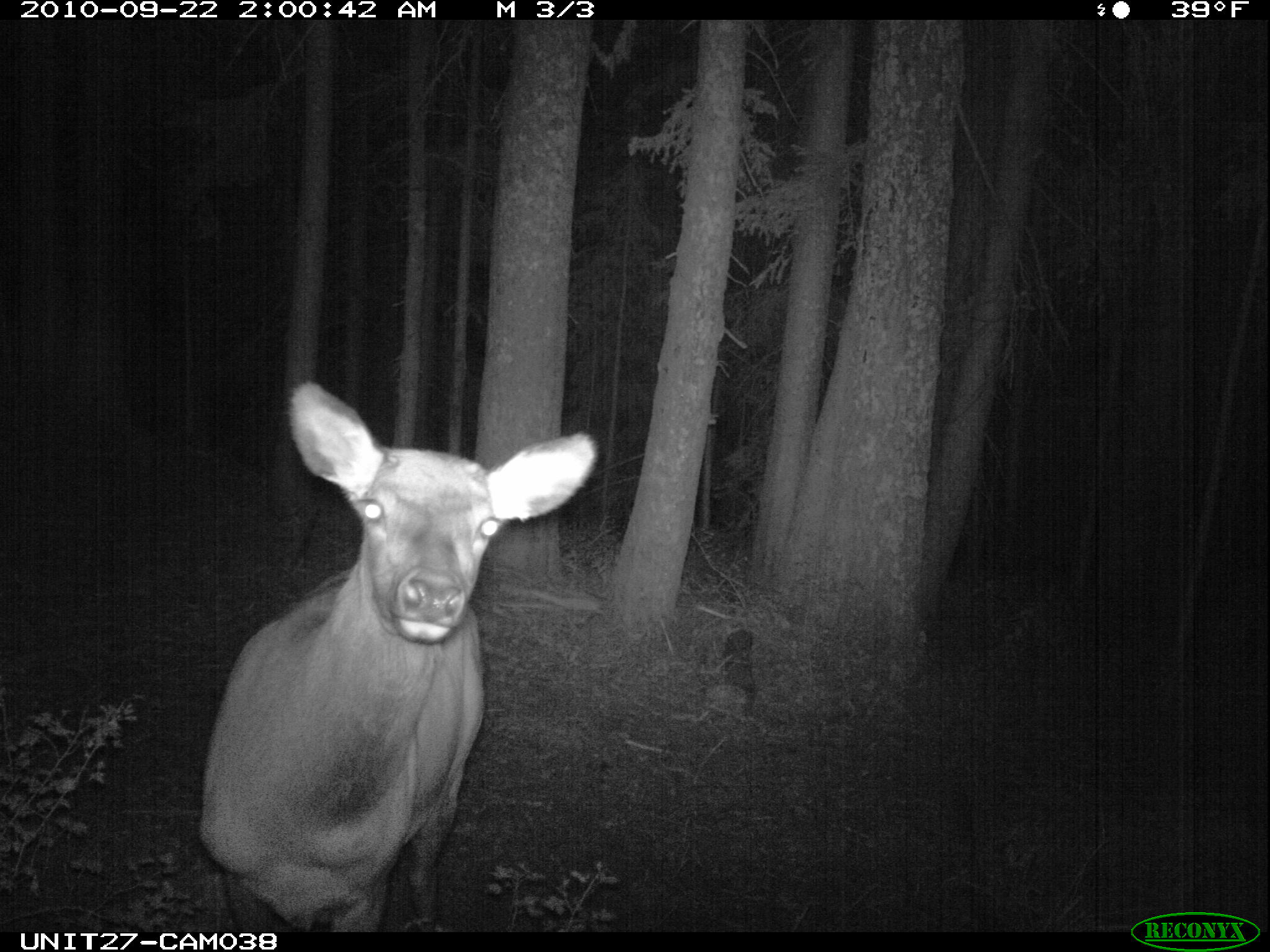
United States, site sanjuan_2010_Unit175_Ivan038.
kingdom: Animalia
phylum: Chordata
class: Mammalia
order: Artiodactyla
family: Cervidae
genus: Cervus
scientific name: Cervus elaphus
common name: red deer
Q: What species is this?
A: Cervus elaphus (red deer).